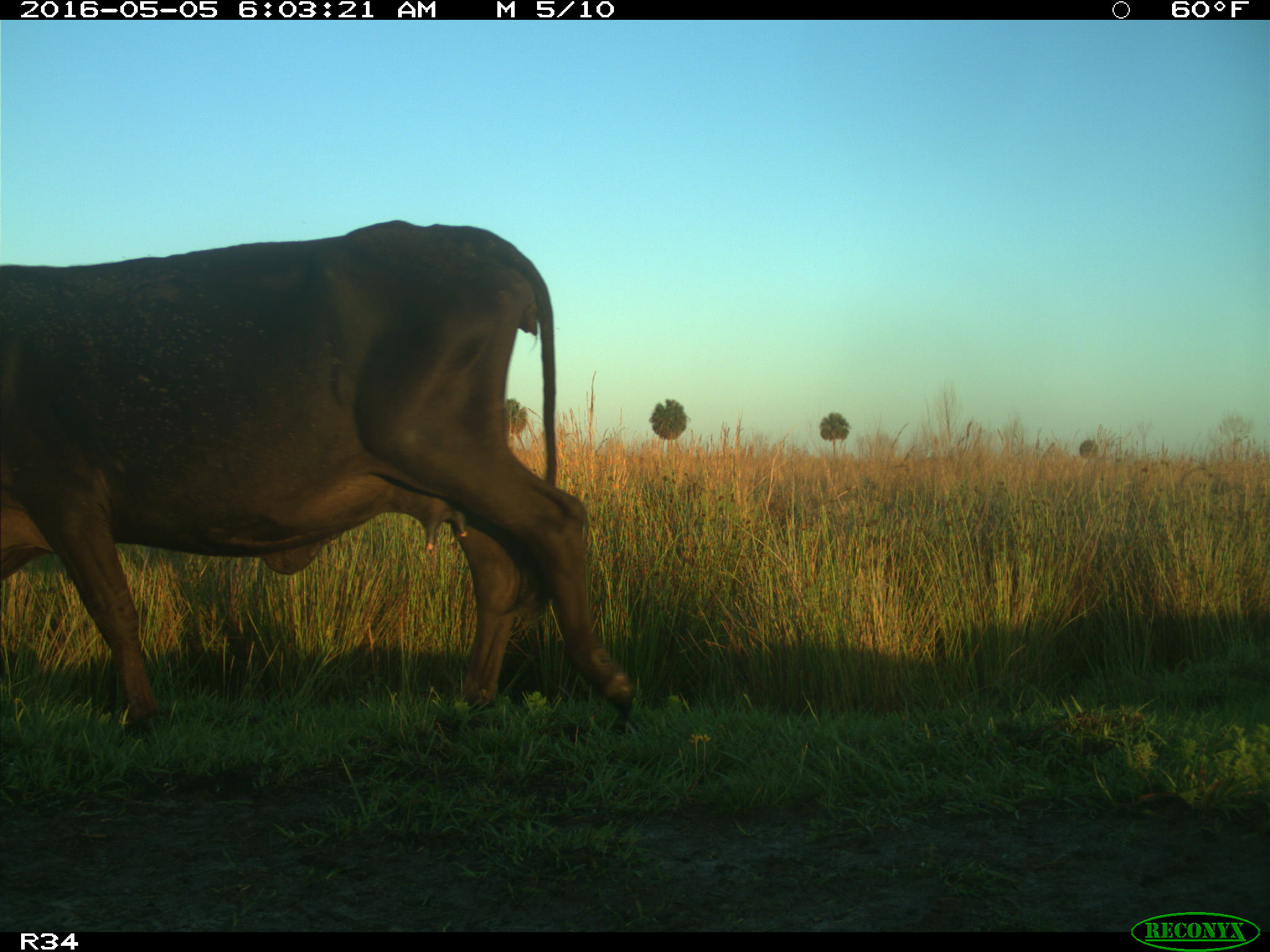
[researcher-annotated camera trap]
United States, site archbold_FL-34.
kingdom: Animalia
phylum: Chordata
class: Mammalia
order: Artiodactyla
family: Bovidae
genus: Bos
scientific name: Bos taurus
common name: domestic cow